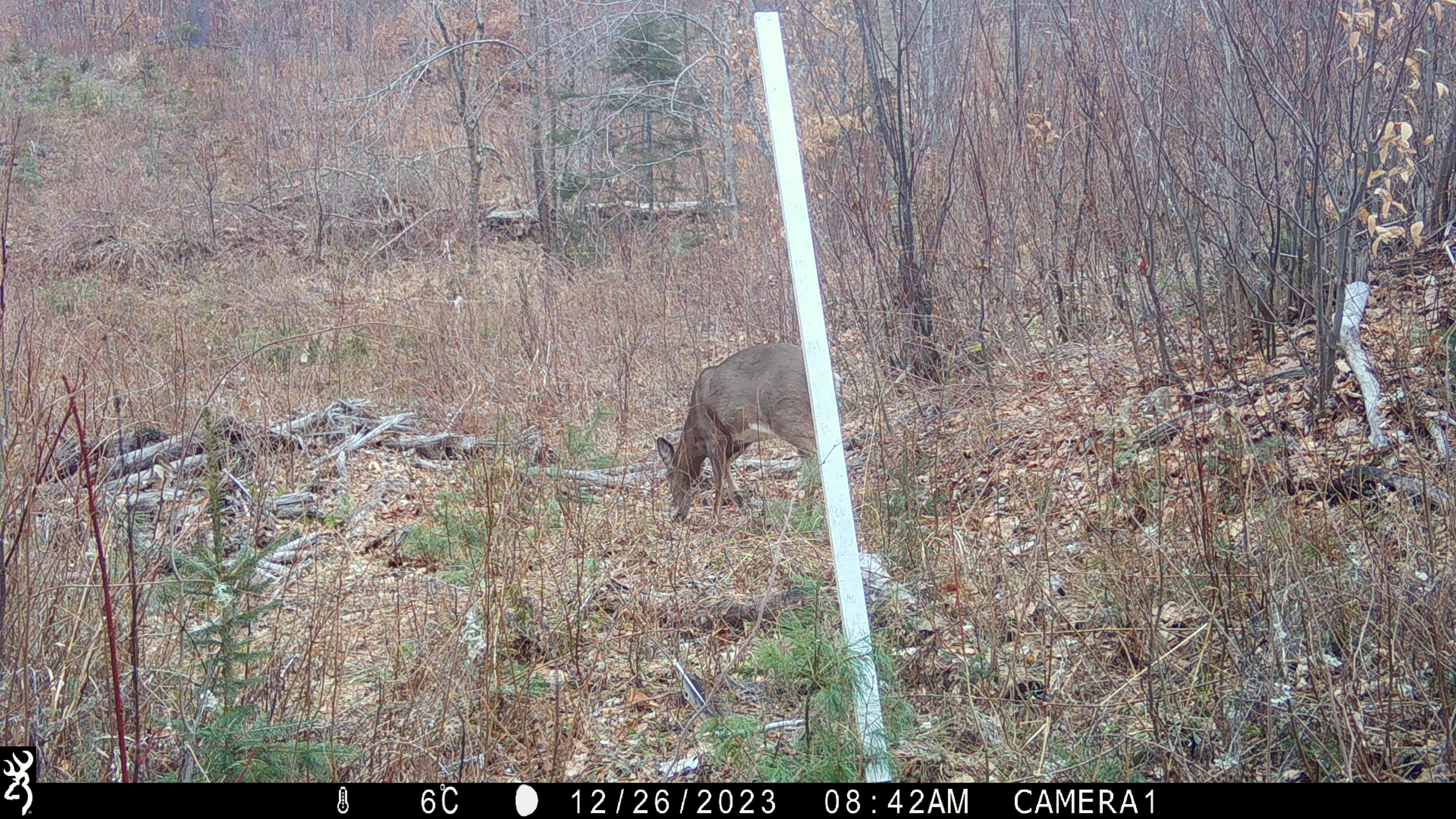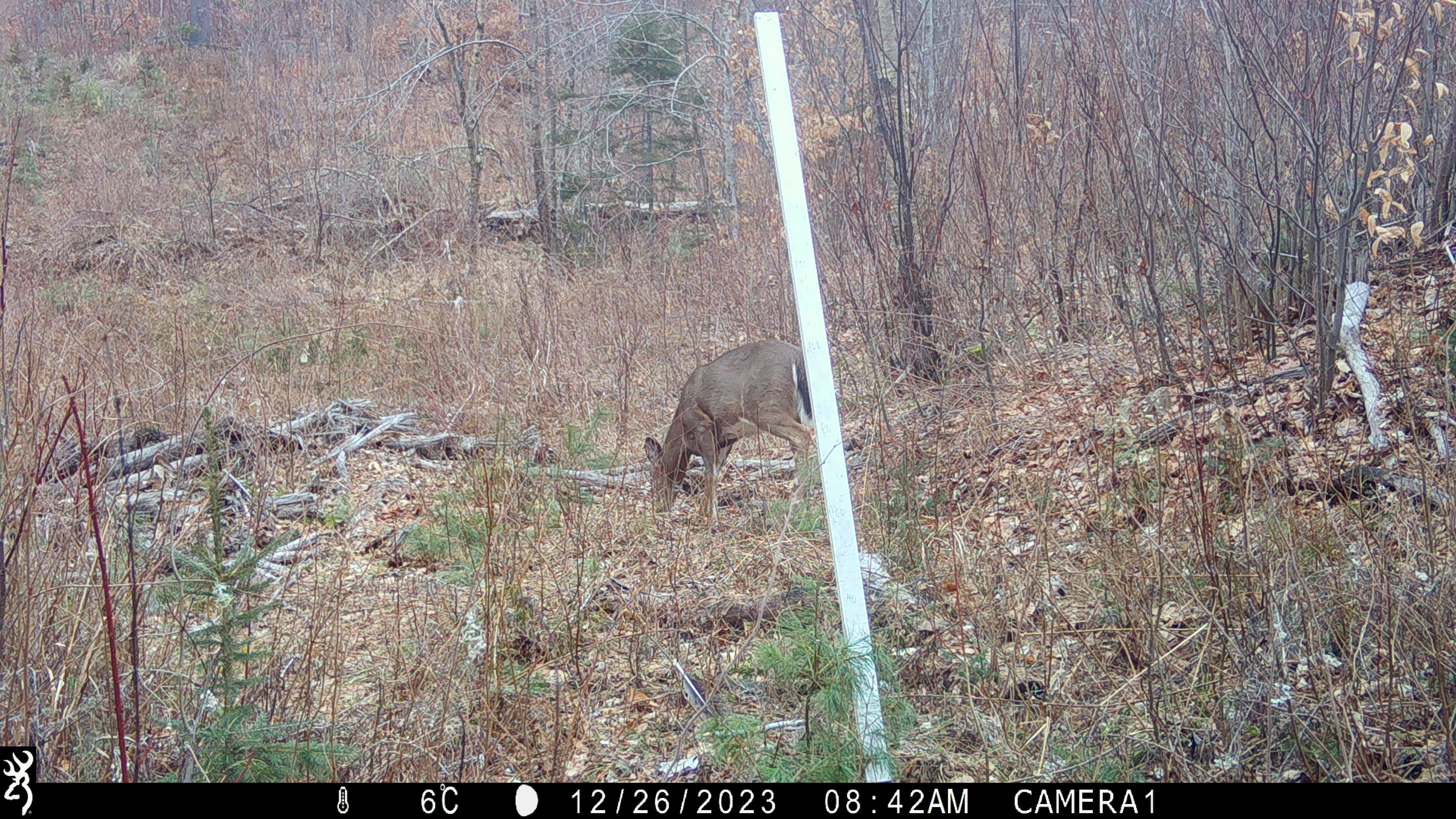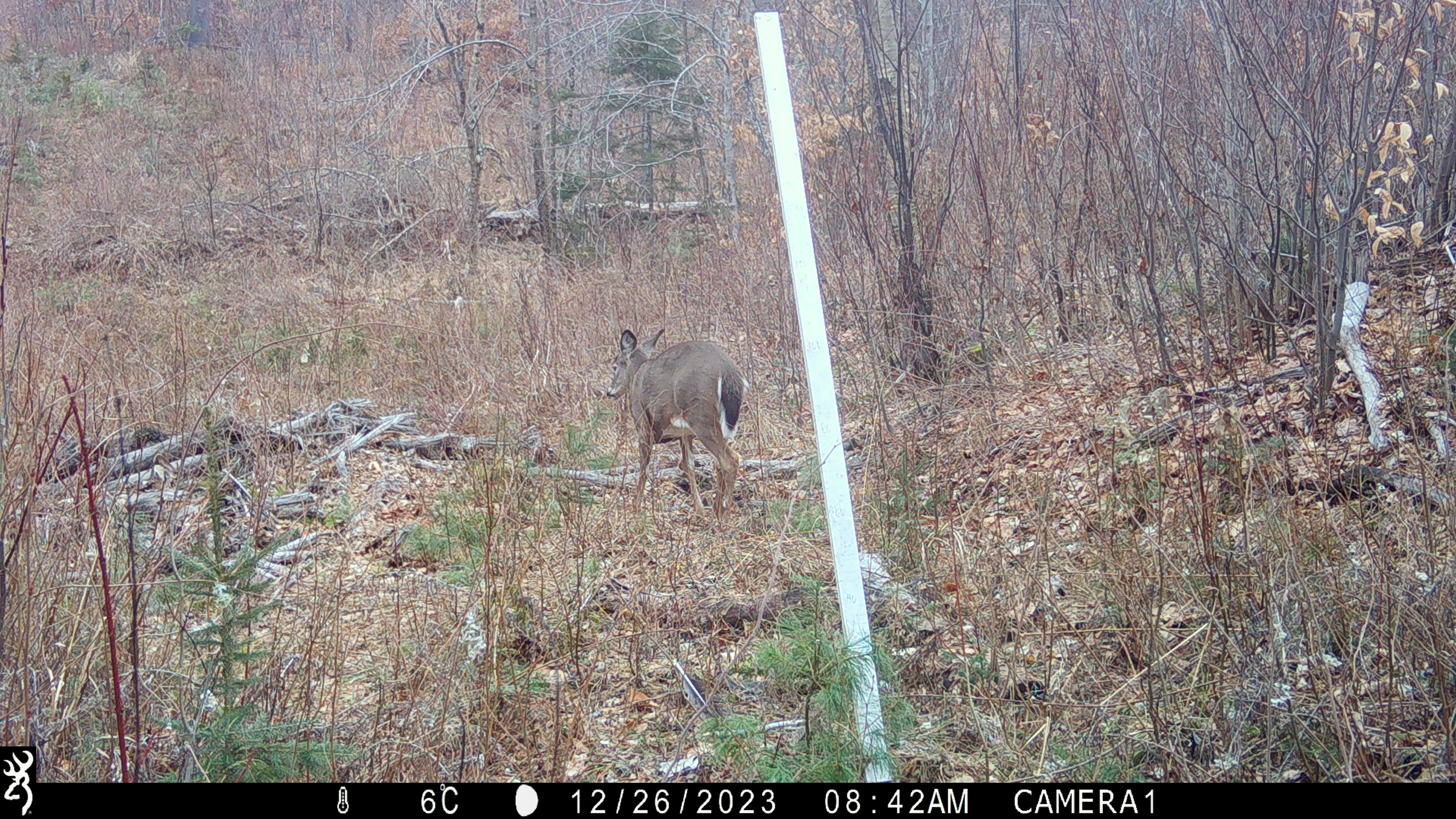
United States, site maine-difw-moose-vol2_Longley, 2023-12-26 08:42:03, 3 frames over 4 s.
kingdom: Animalia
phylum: Chordata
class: Mammalia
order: Artiodactyla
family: Cervidae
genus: Odocoileus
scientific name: Odocoileus virginianus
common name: white-tailed deer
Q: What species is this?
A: White-tailed deer (Odocoileus virginianus).